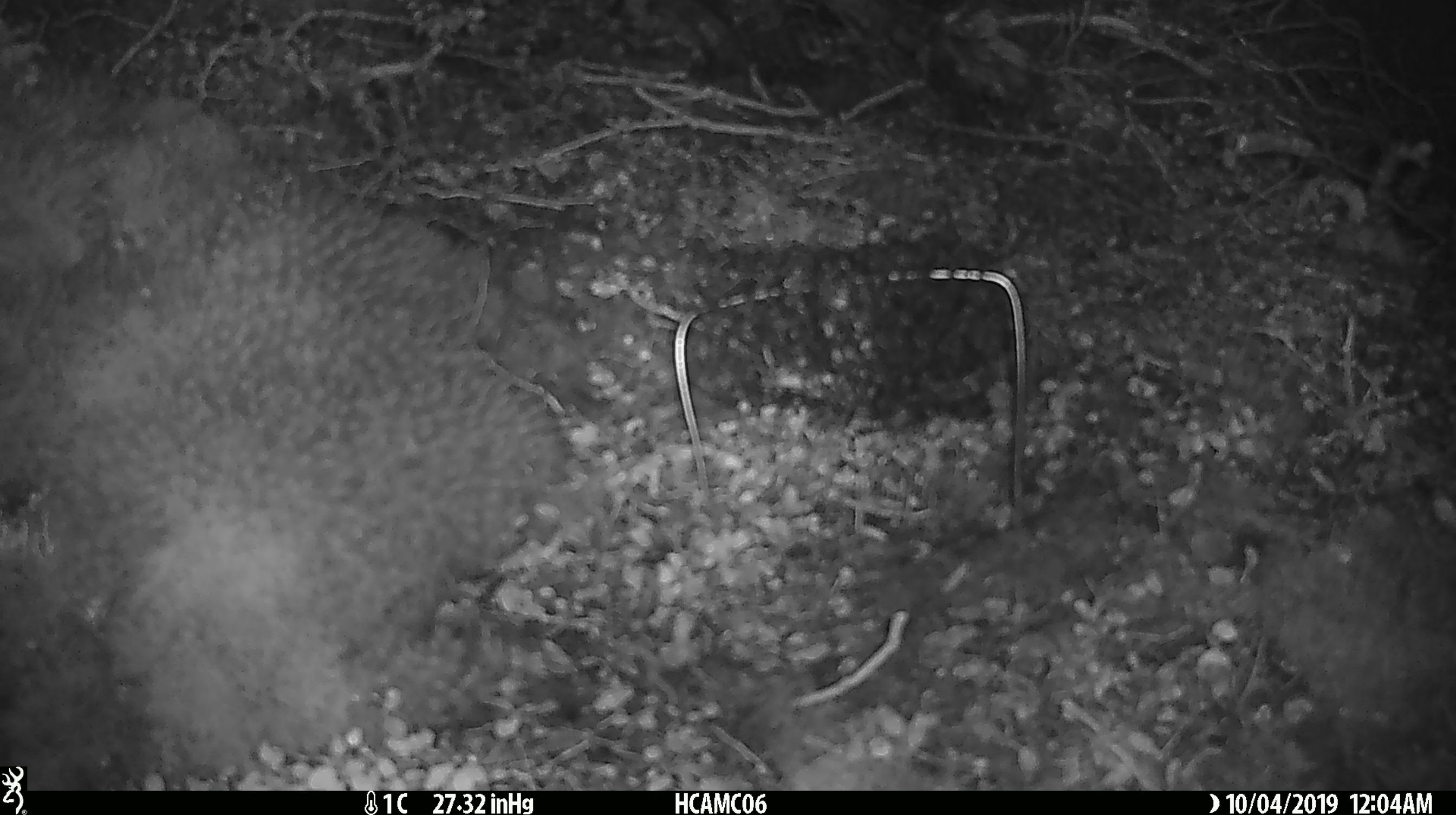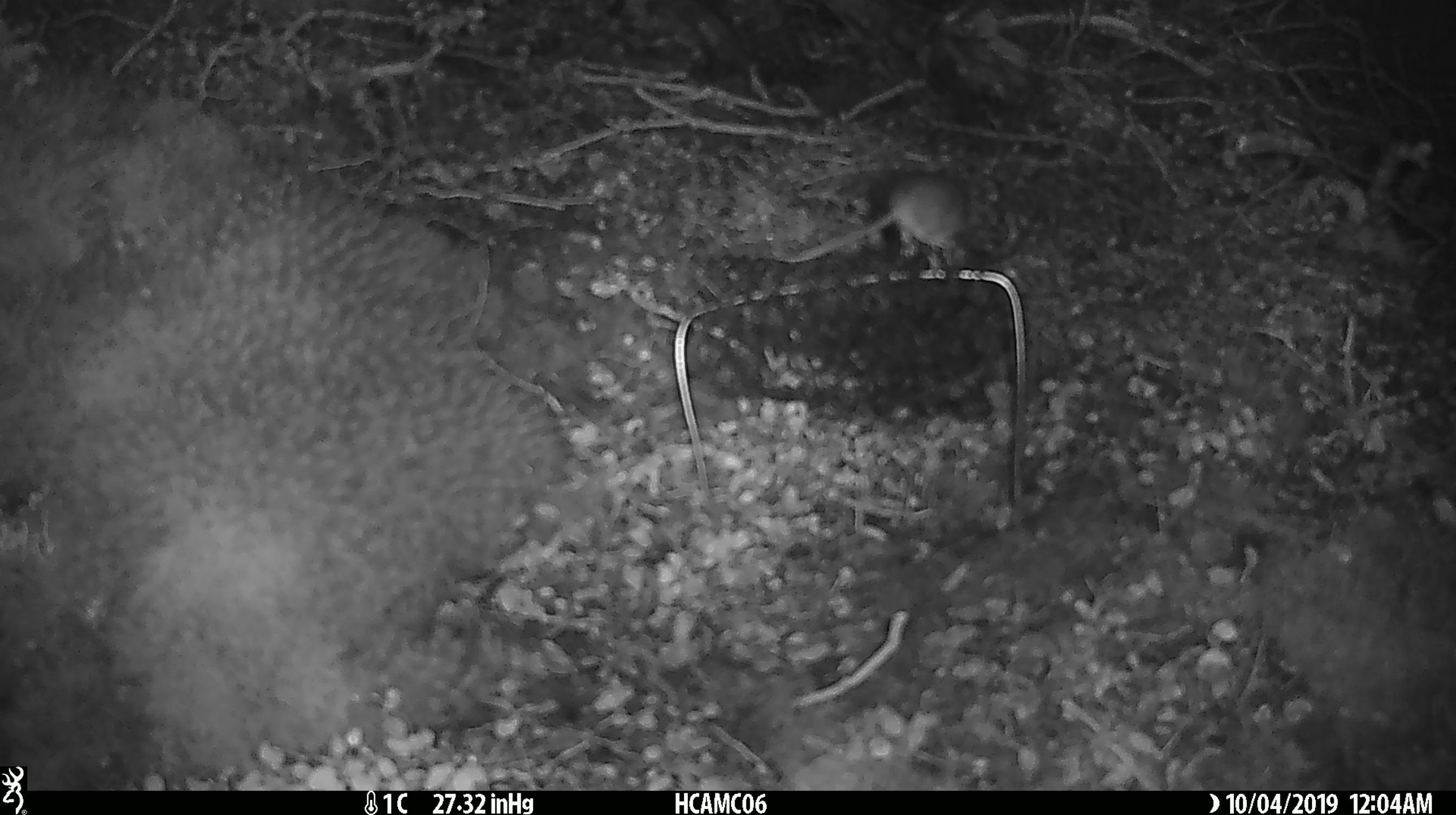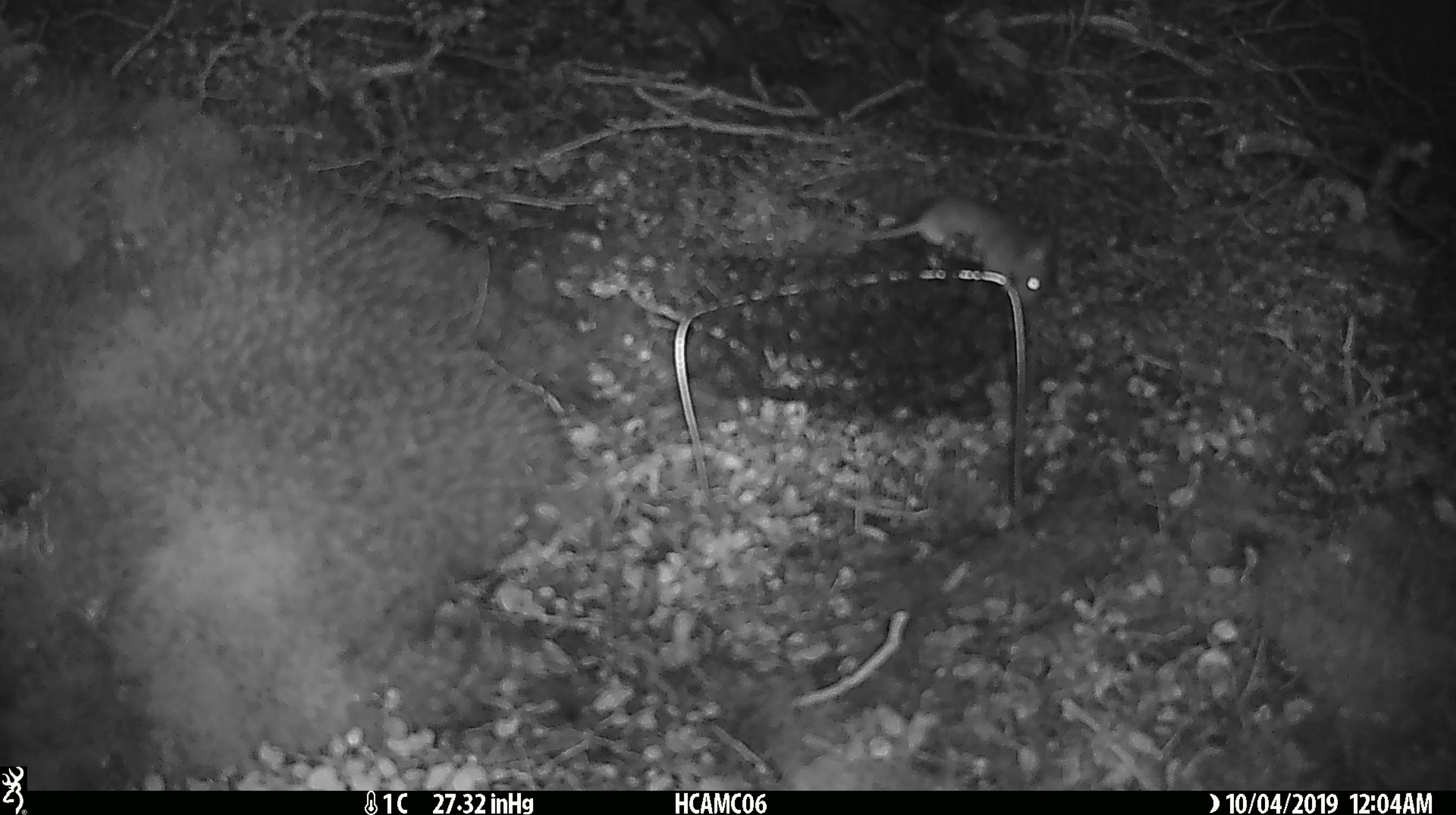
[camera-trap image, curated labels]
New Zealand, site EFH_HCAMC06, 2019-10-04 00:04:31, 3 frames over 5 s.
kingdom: Animalia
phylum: Chordata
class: Mammalia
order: Rodentia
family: Muridae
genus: Mus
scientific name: Mus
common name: mouse